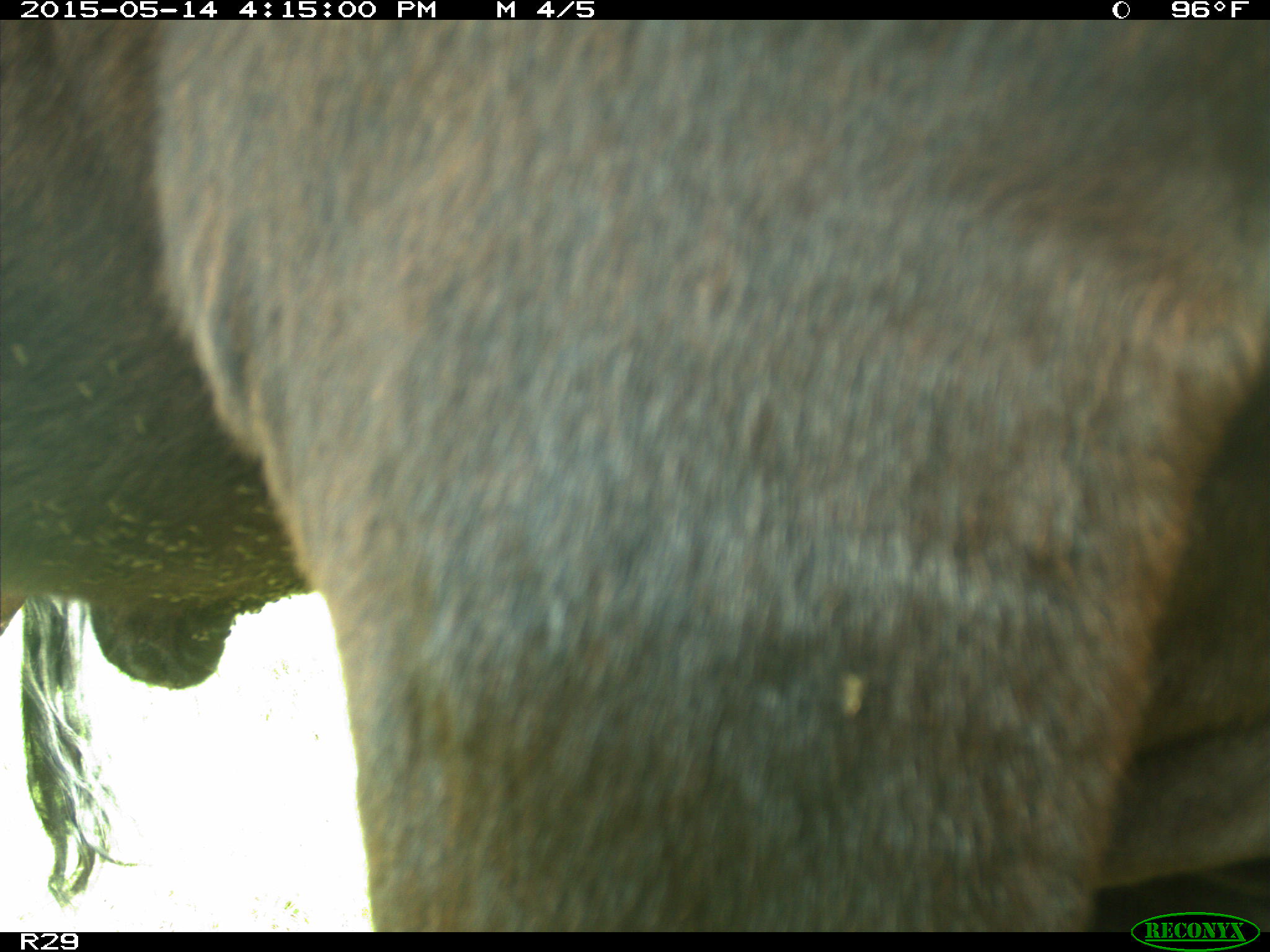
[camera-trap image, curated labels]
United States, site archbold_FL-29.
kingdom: Animalia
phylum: Chordata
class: Mammalia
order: Artiodactyla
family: Bovidae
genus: Bos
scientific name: Bos taurus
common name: domestic cow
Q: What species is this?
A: Bos taurus (domestic cow).